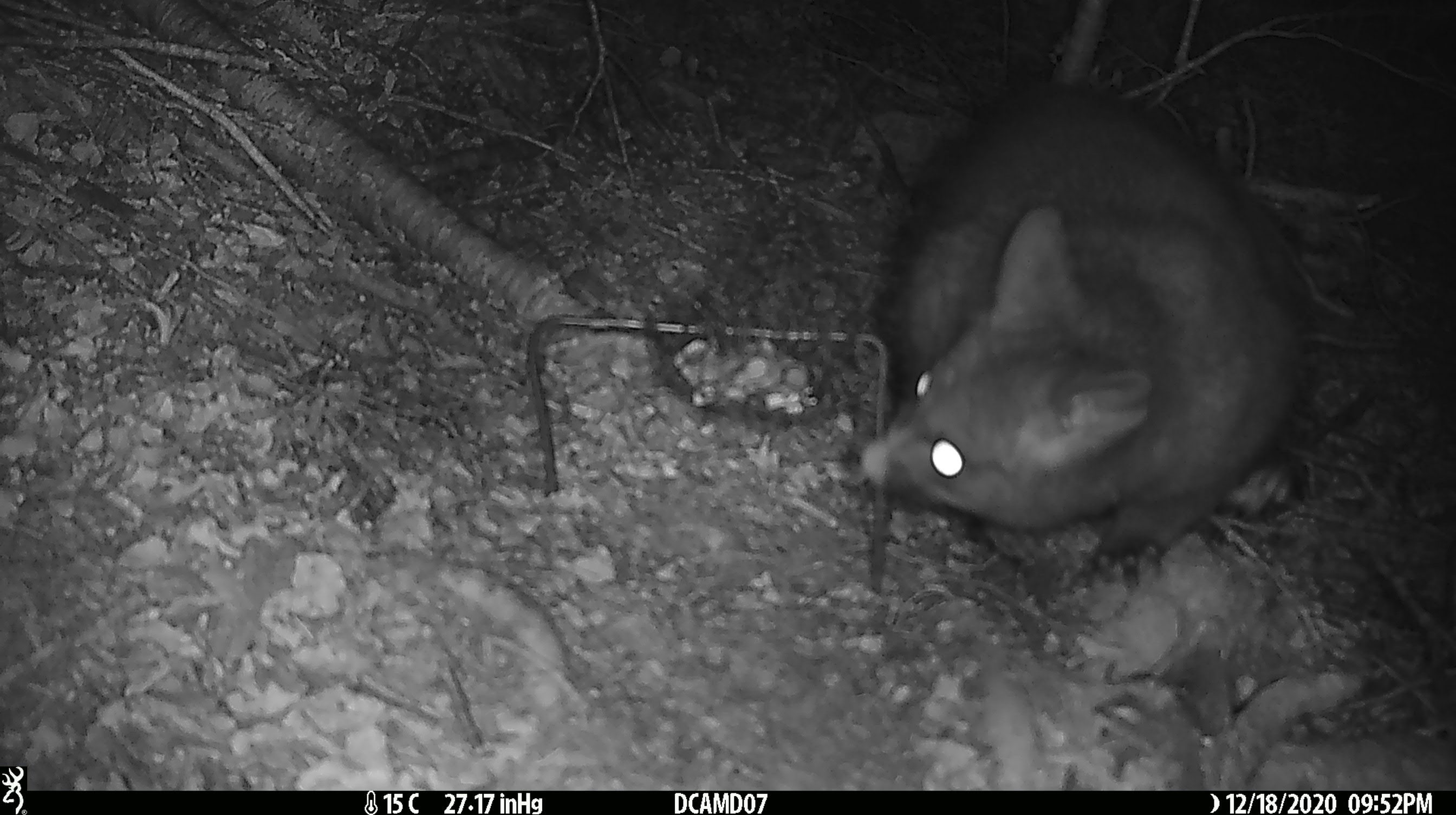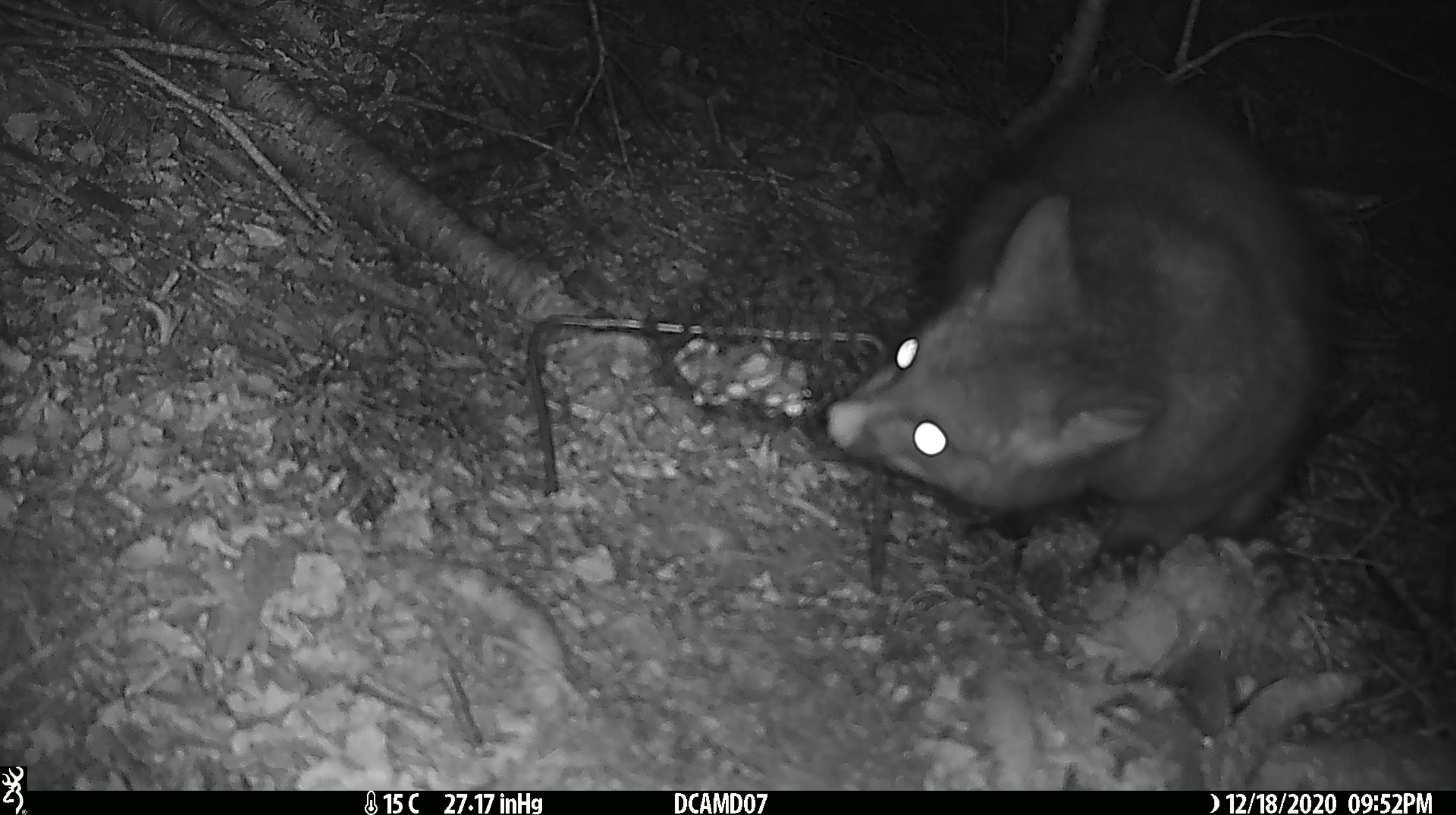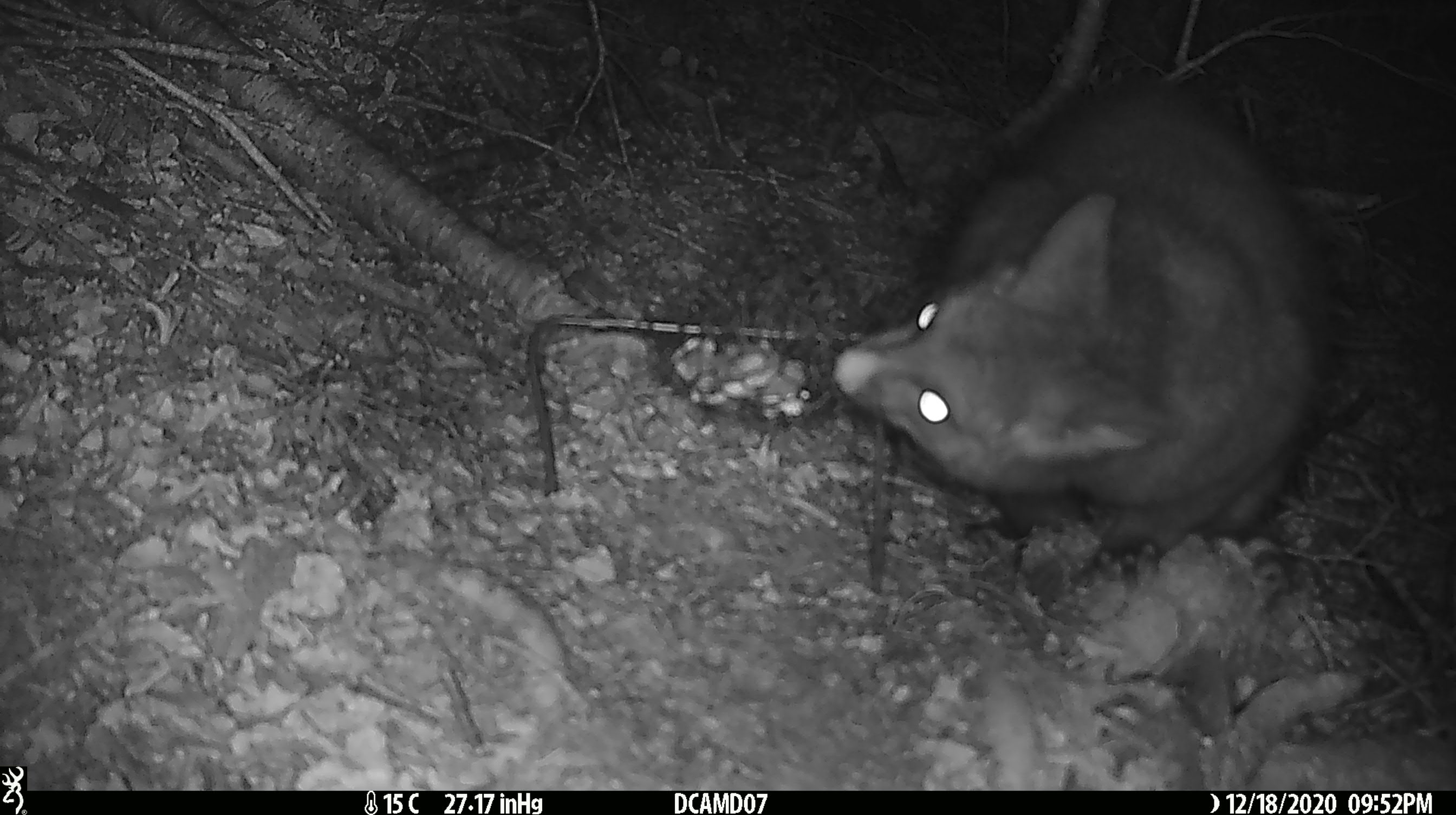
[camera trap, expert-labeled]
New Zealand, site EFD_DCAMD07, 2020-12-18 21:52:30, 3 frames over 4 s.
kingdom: Animalia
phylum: Chordata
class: Mammalia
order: Diprotodontia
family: Phalangeridae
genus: Trichosurus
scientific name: Trichosurus vulpecula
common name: common brushtail possum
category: possum